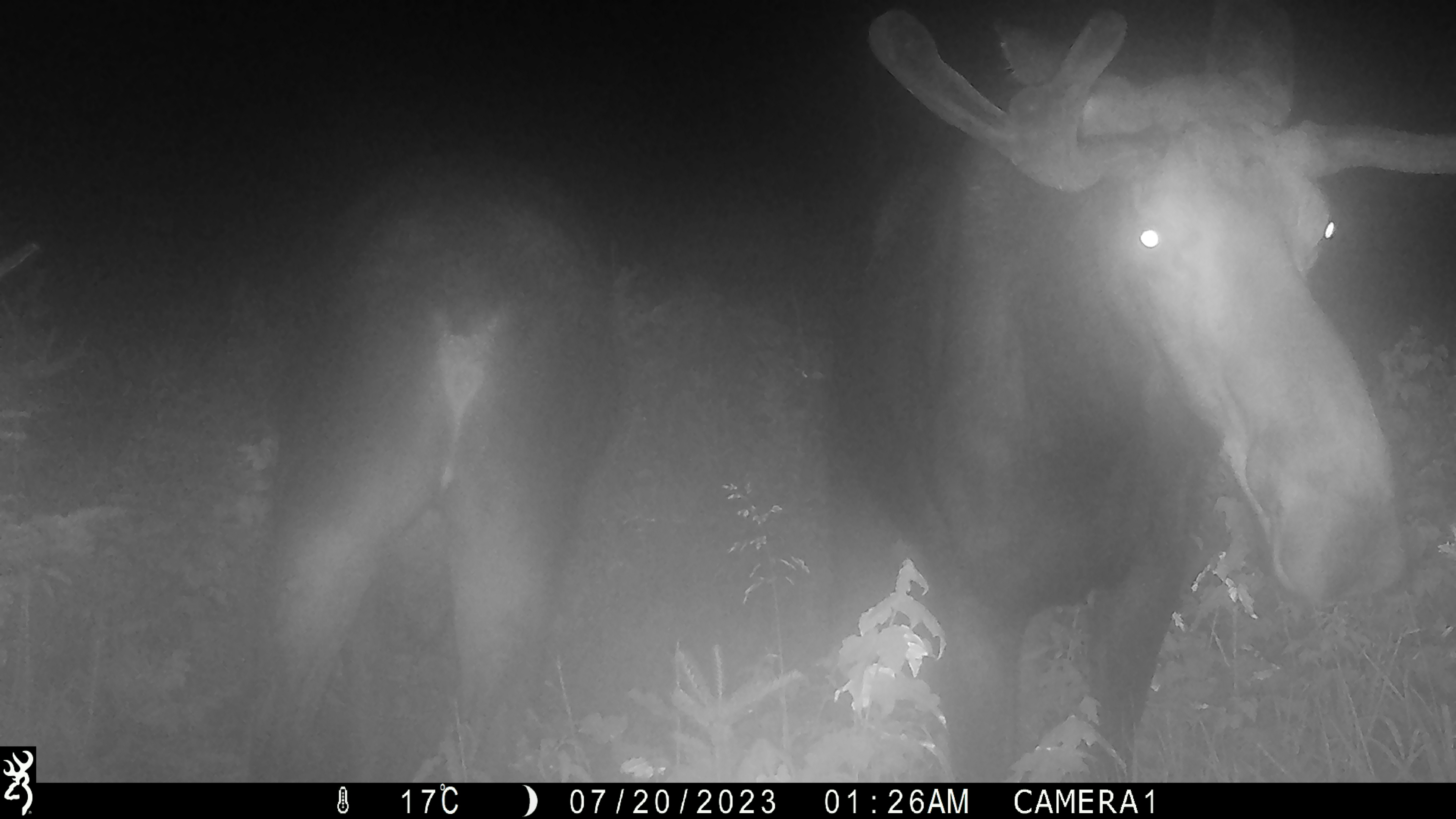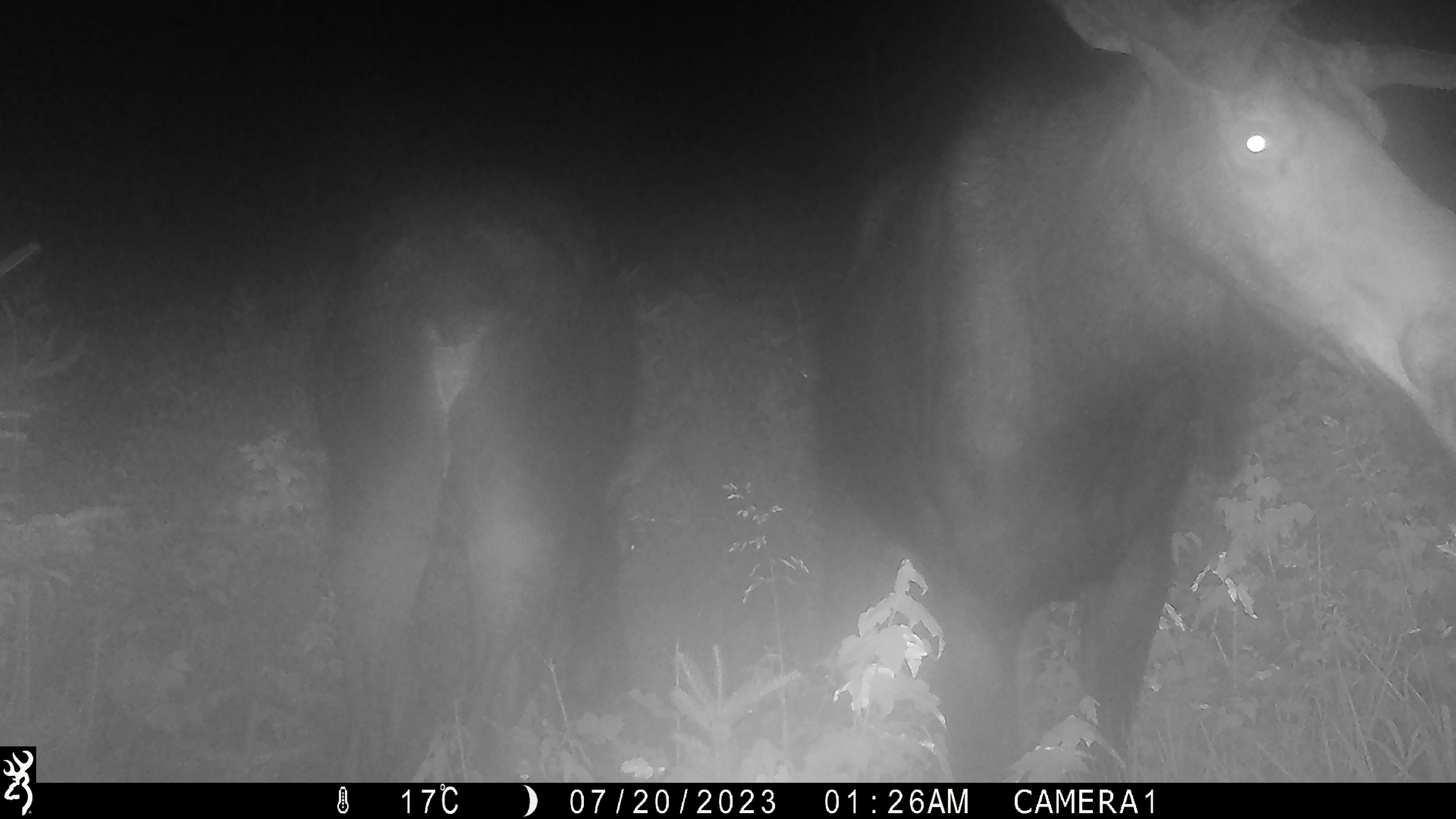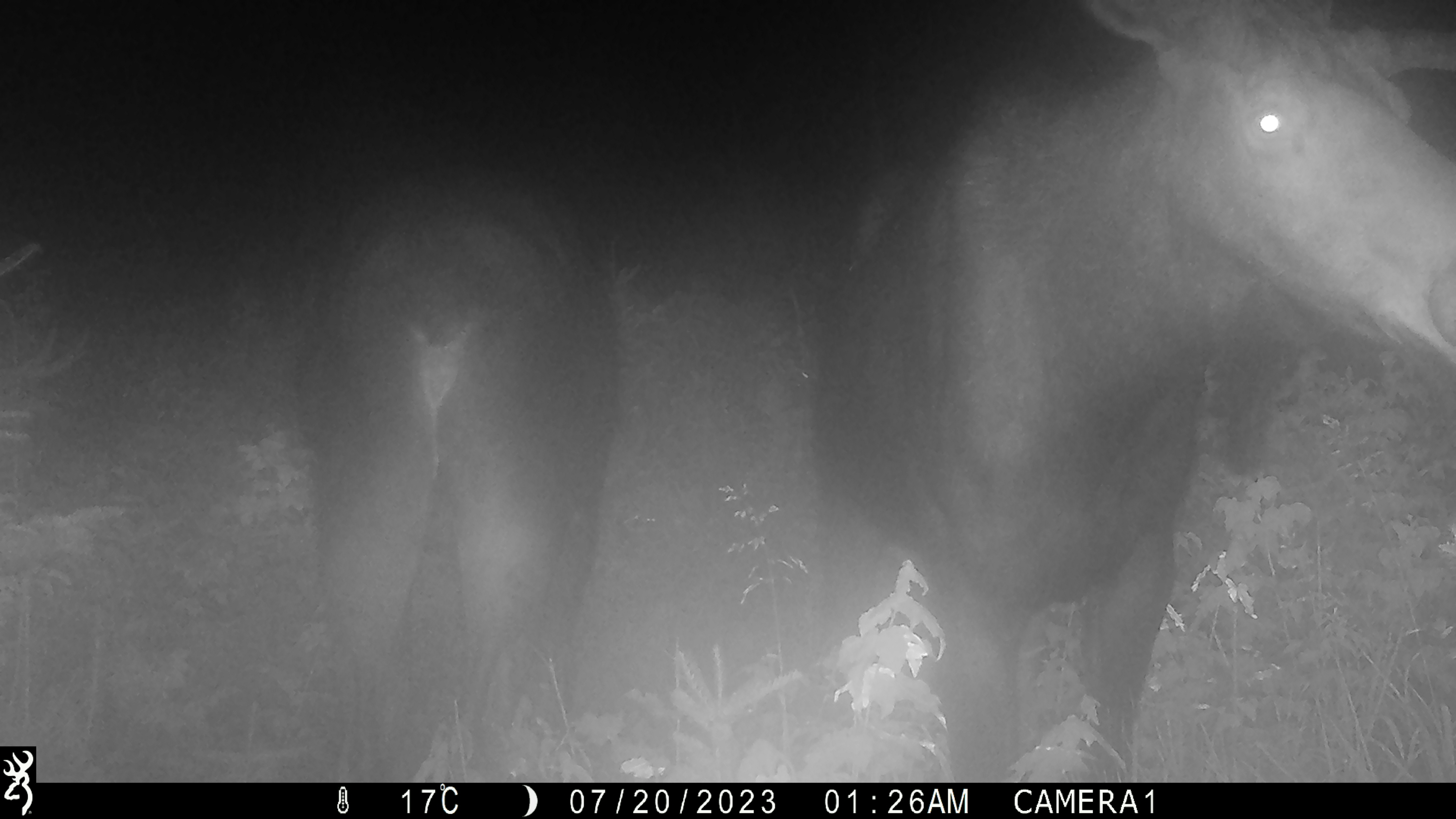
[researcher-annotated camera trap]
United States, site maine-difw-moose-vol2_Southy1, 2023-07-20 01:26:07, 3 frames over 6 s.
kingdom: Animalia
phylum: Chordata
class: Mammalia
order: Artiodactyla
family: Cervidae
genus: Alces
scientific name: Alces alces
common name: moose